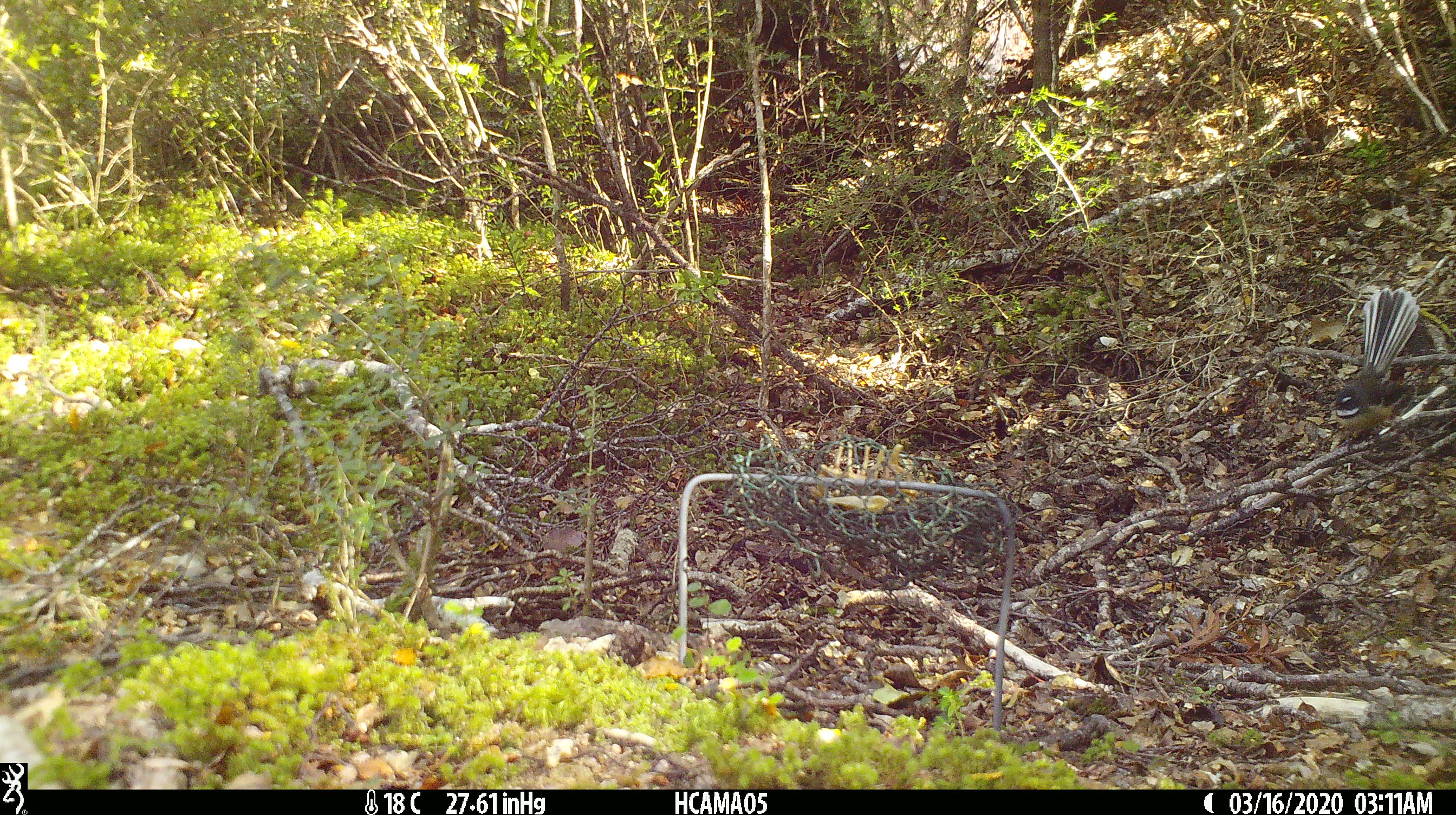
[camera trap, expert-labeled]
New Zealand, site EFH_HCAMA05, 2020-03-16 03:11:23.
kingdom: Animalia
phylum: Chordata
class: Aves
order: Passeriformes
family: Rhipiduridae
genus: Rhipidura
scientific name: Rhipidura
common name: fantails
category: fantail